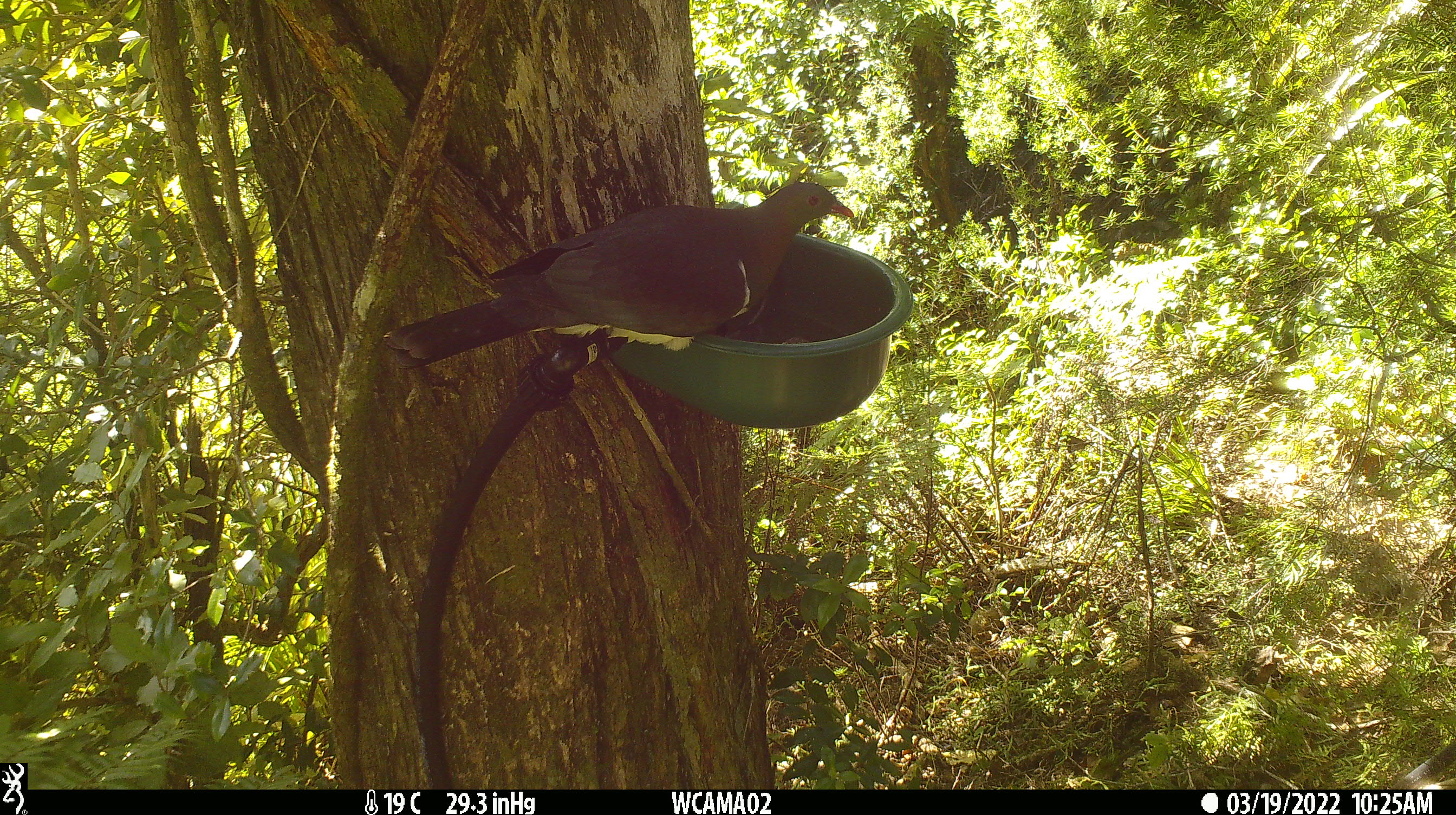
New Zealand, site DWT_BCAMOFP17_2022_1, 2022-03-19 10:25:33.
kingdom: Animalia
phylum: Chordata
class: Aves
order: Columbiformes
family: Columbidae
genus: Hemiphaga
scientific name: Hemiphaga novaeseelandiae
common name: new zealand pigeon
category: kereru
Kereru (new zealand pigeon) (Hemiphaga novaeseelandiae).